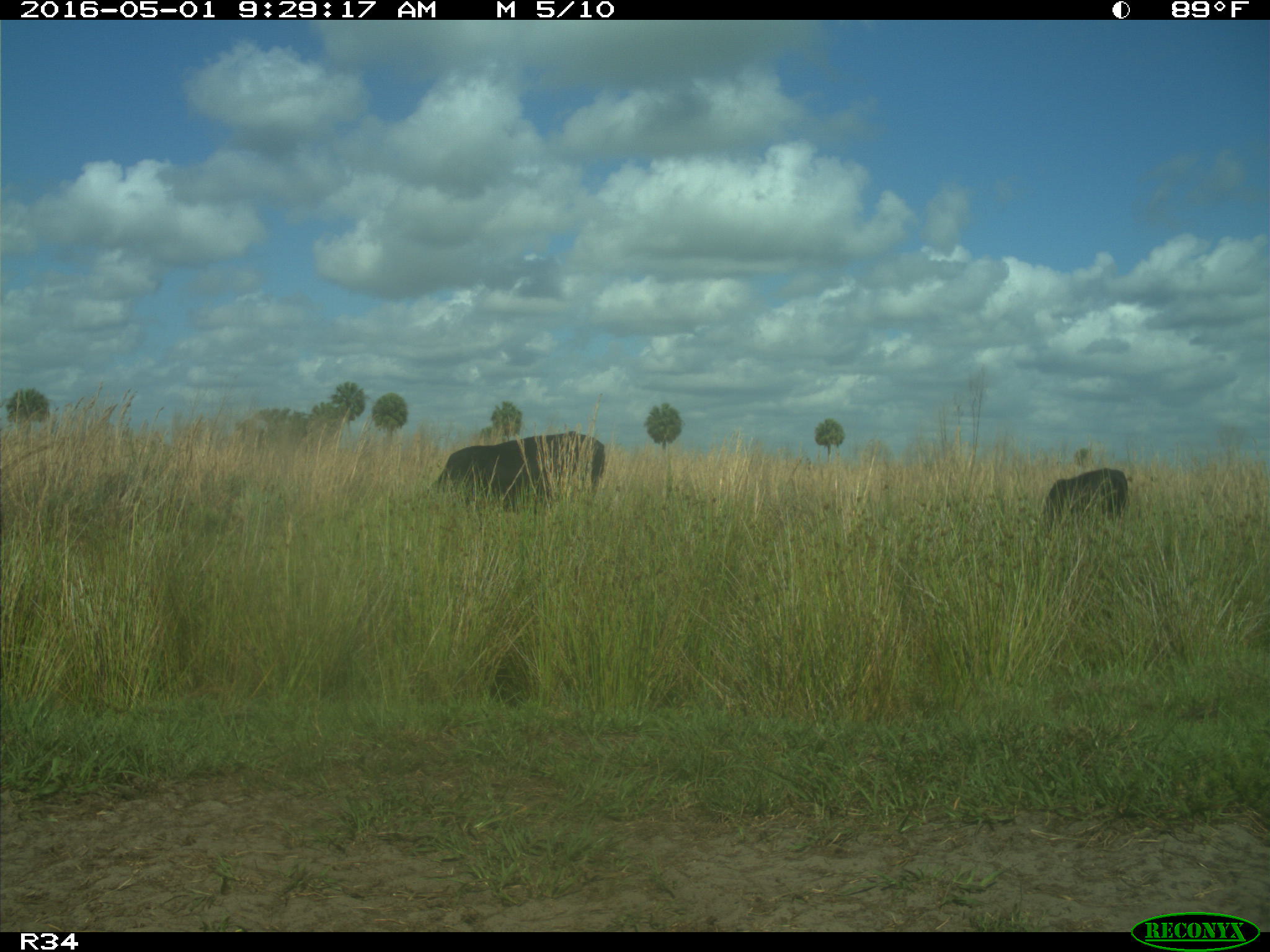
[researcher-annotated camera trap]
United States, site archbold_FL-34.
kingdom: Animalia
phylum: Chordata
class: Mammalia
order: Artiodactyla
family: Bovidae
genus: Bos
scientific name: Bos taurus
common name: domestic cow